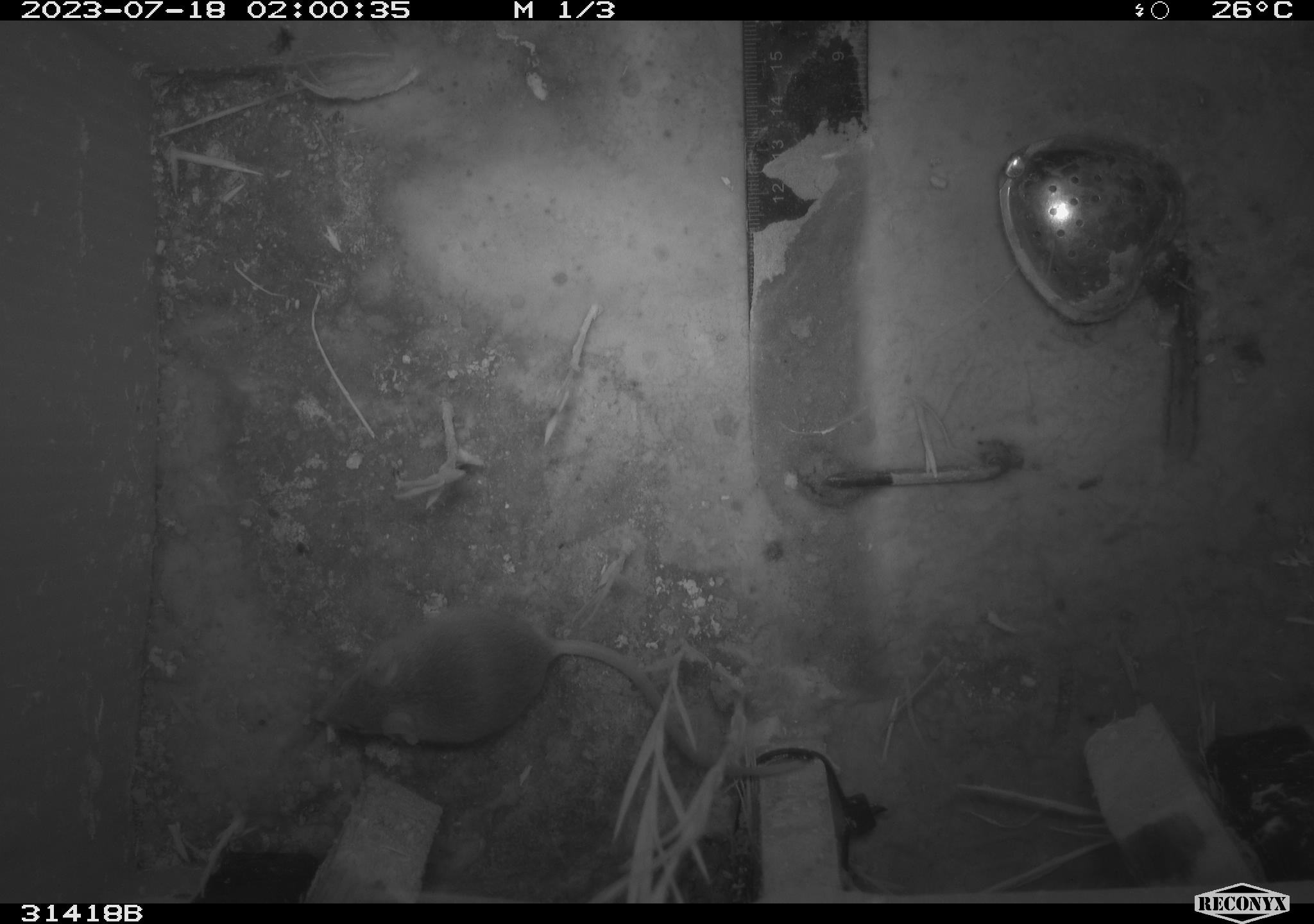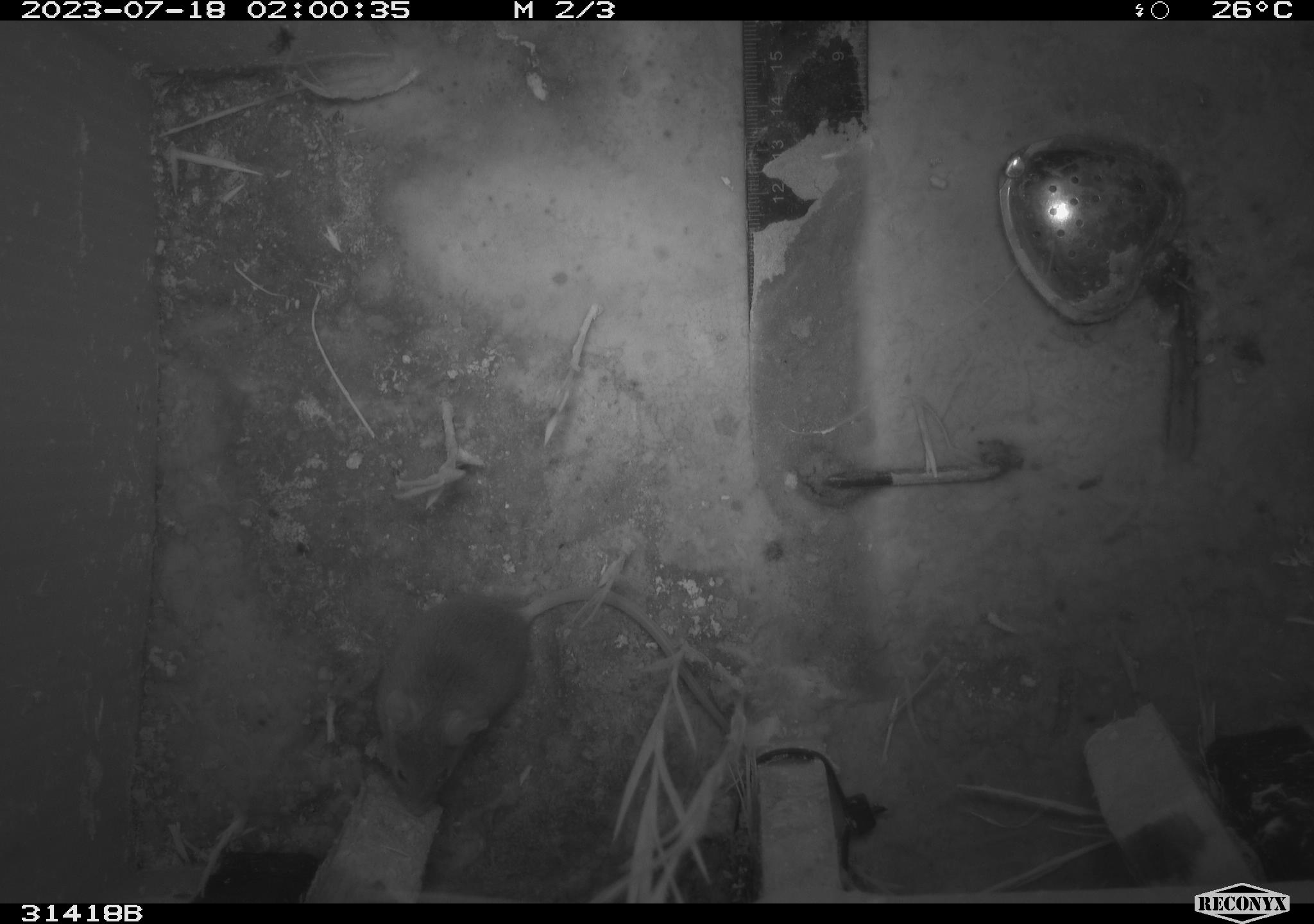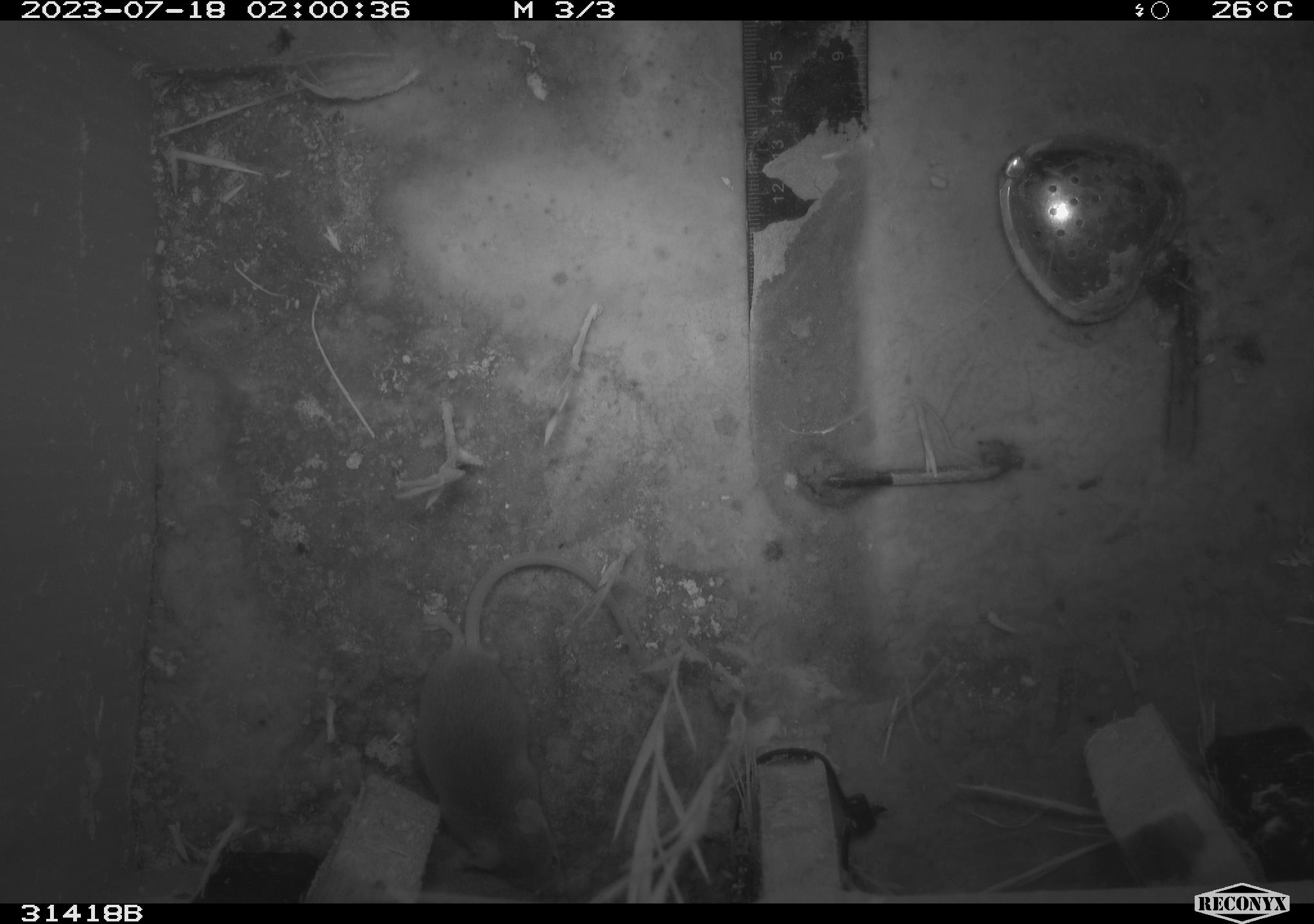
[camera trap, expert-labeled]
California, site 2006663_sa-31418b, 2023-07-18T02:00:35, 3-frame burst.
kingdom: Animalia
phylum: Chordata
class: Mammalia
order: Rodentia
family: Cricetidae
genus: Peromyscus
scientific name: Peromyscus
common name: deer mice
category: peromyscus species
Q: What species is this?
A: Peromyscus species (deer mice) (Peromyscus).